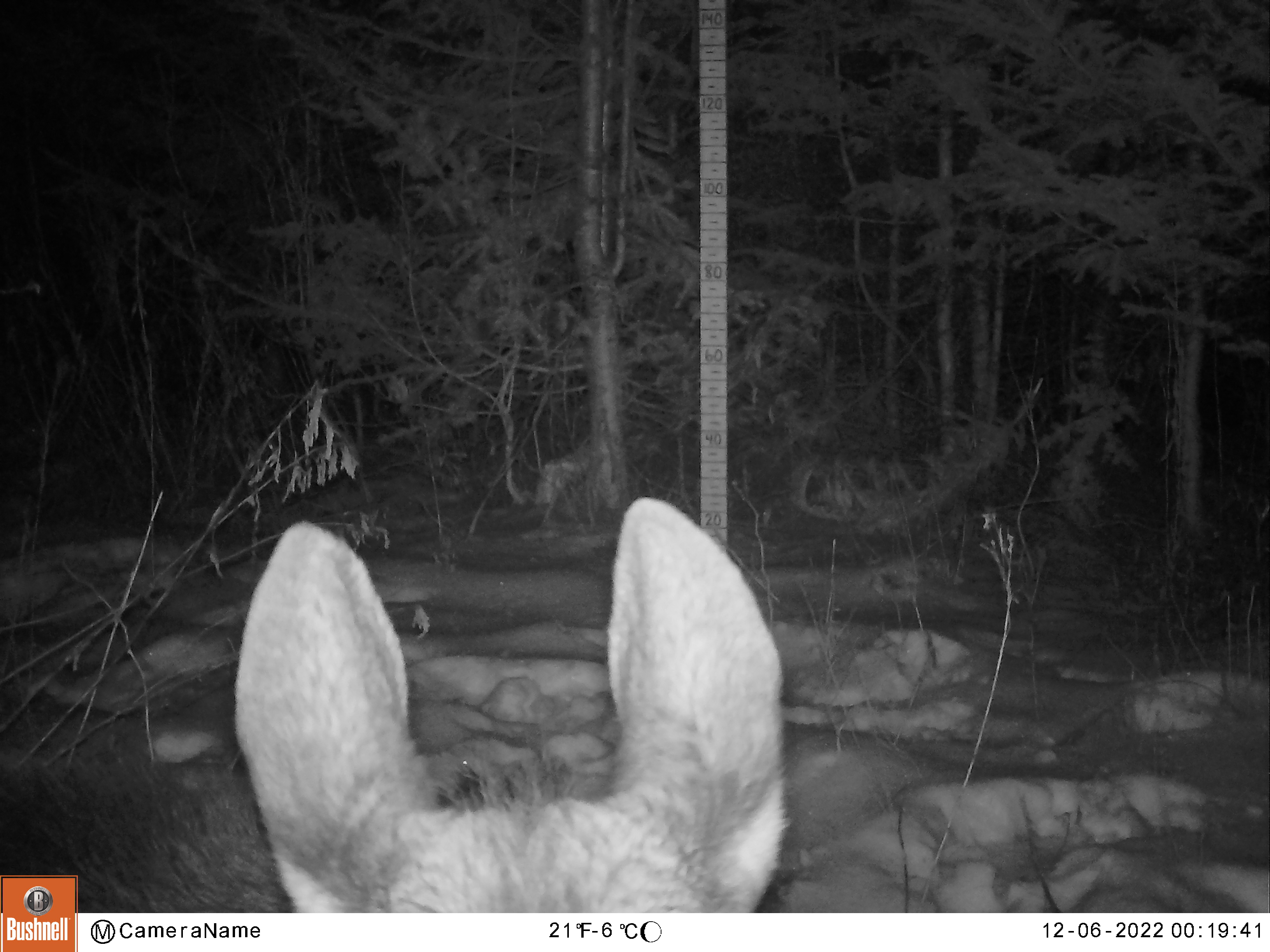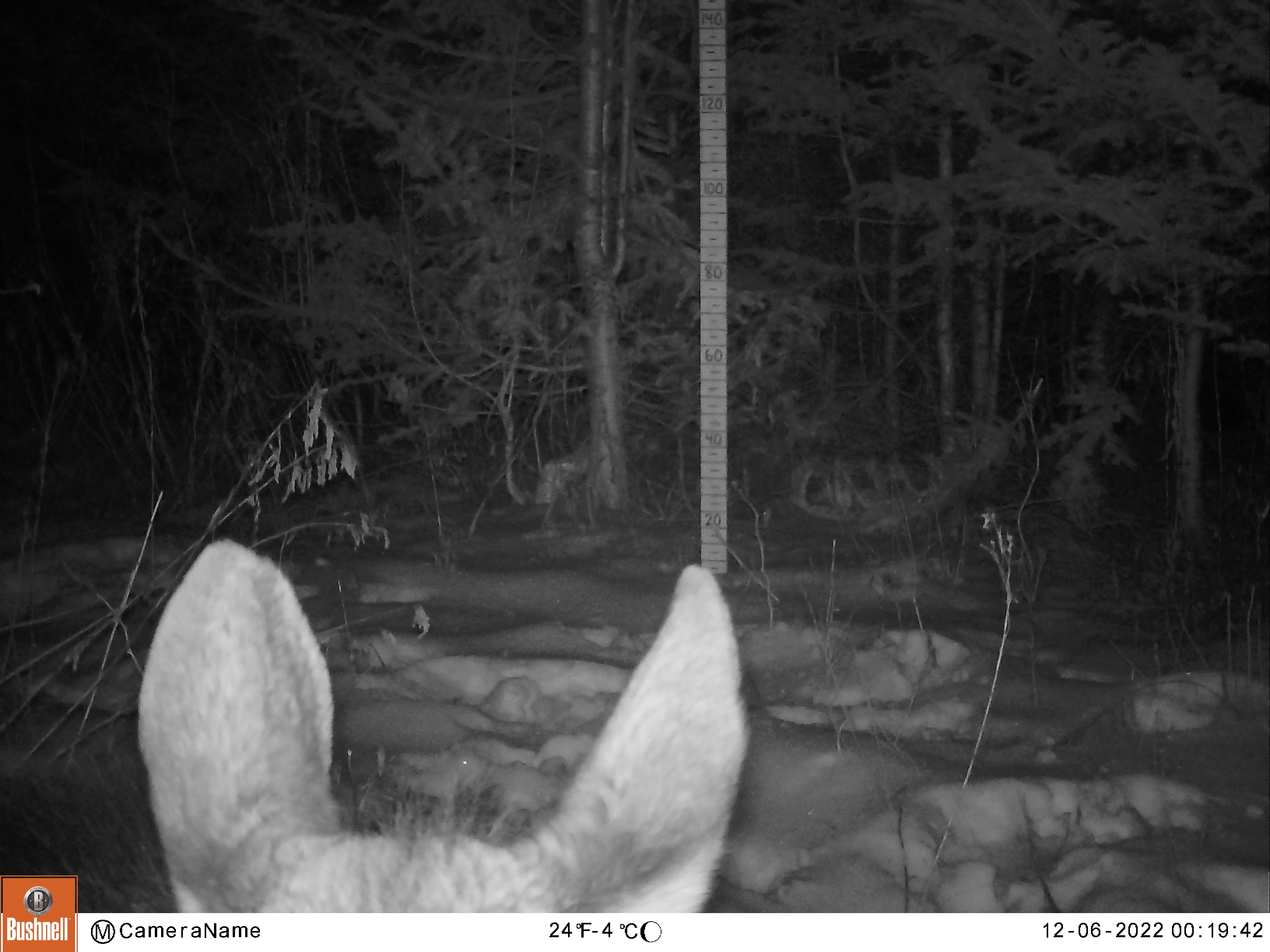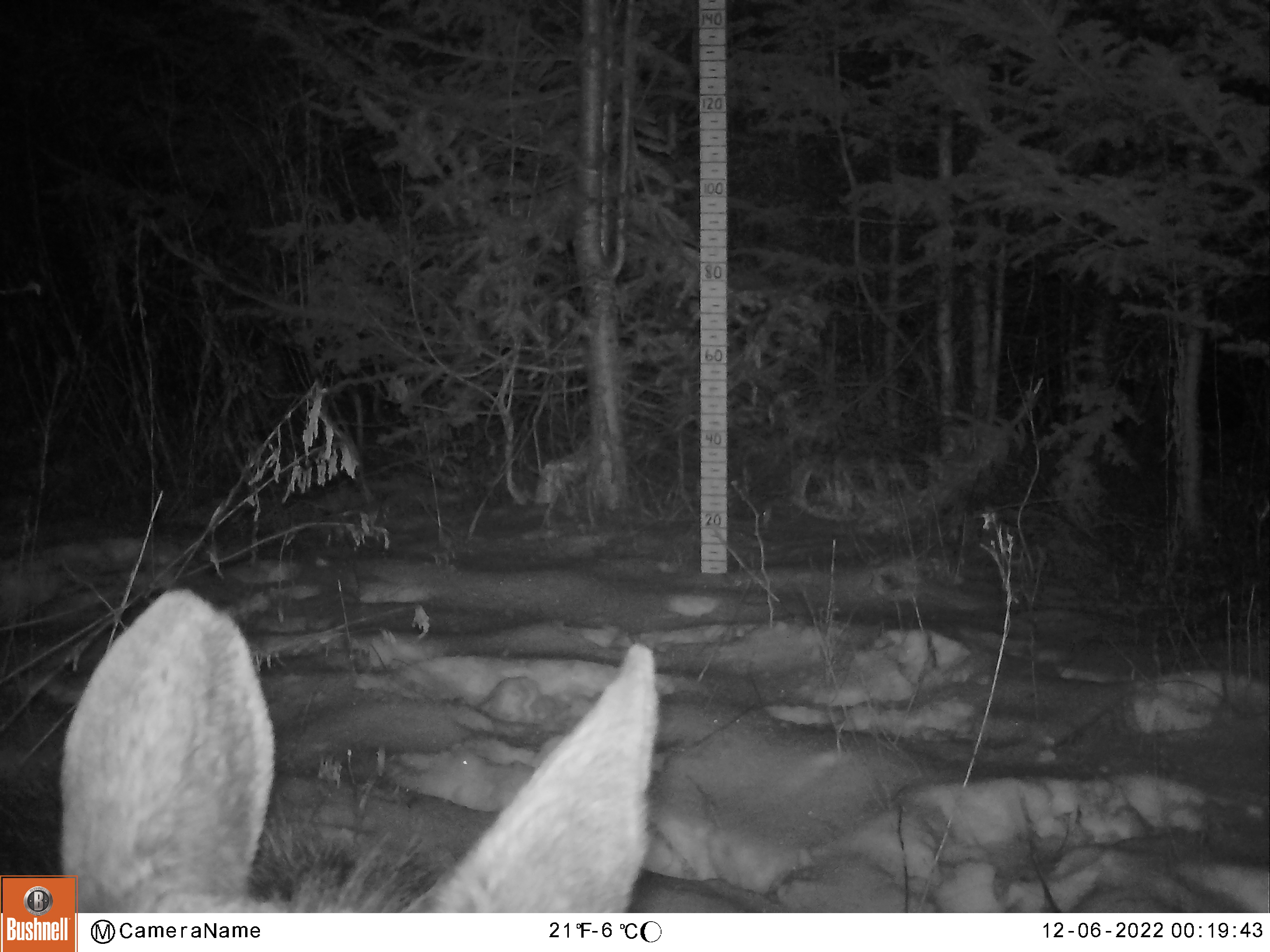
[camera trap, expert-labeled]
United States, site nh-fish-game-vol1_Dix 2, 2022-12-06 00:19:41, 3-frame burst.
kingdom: Animalia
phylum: Chordata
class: Mammalia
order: Artiodactyla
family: Cervidae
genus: Alces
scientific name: Alces alces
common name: moose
Moose (Alces alces).